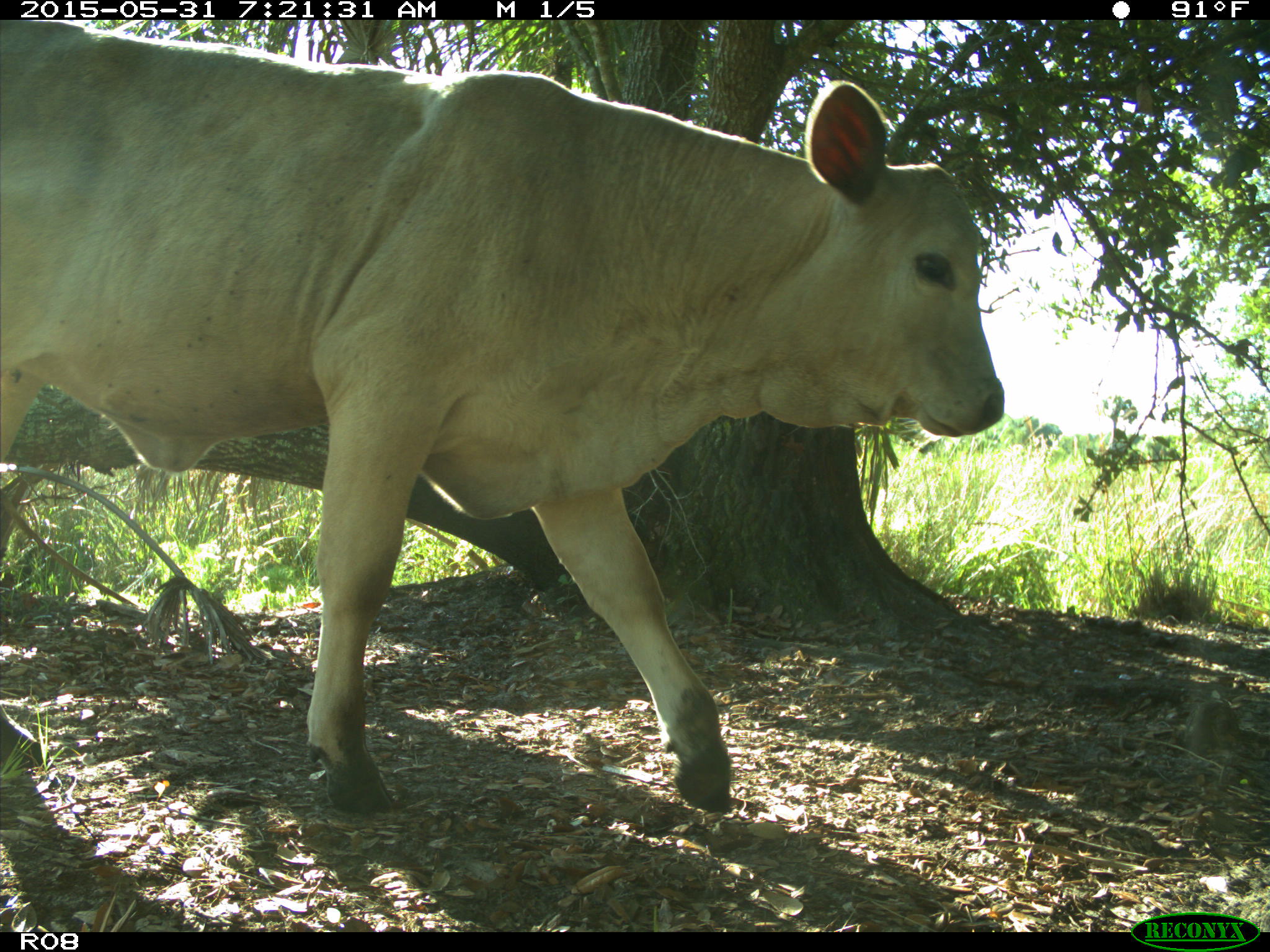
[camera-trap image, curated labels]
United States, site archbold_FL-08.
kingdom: Animalia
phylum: Chordata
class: Mammalia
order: Artiodactyla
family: Bovidae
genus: Bos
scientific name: Bos taurus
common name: domestic cow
Bos taurus (domestic cow).